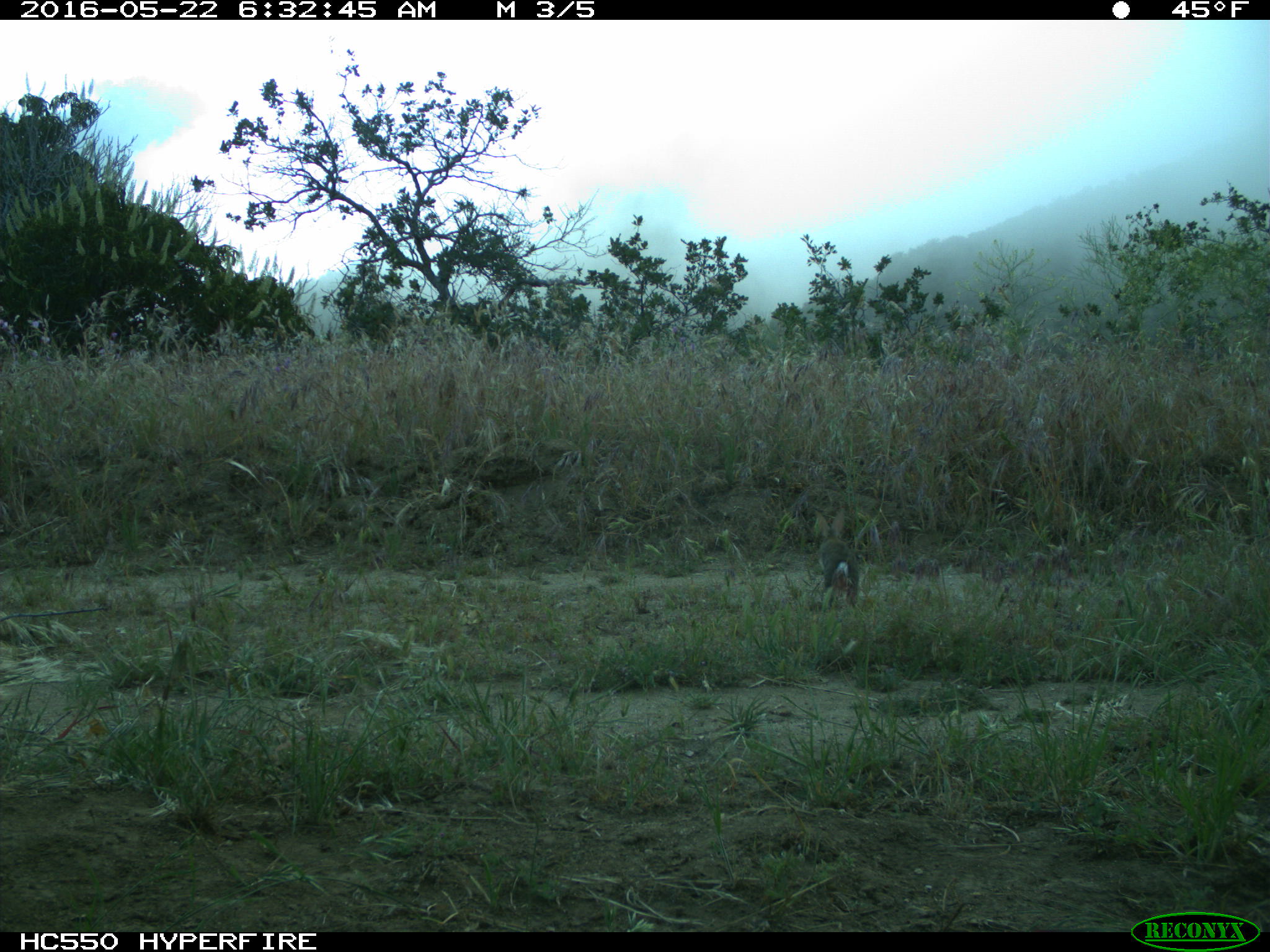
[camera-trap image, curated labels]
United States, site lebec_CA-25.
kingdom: Animalia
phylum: Chordata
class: Mammalia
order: Lagomorpha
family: Leporidae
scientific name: Leporidae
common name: rabbits and hares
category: unidentified rabbit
Unidentified rabbit (rabbits and hares) (Leporidae).